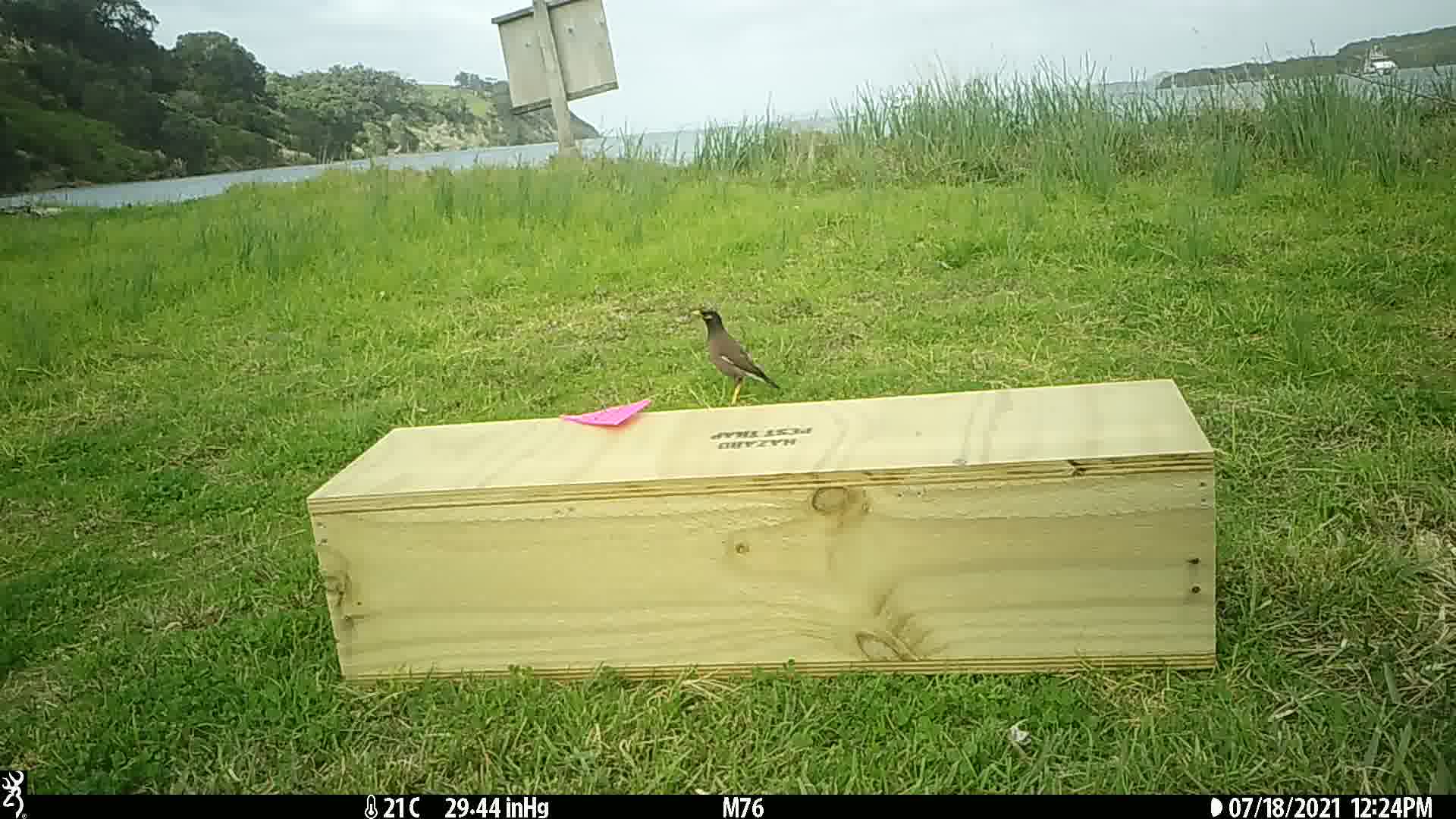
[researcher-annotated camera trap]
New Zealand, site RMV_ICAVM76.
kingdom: Animalia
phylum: Chordata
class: Aves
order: Passeriformes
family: Sturnidae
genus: Acridotheres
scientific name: Acridotheres tristis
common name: common myna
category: myna